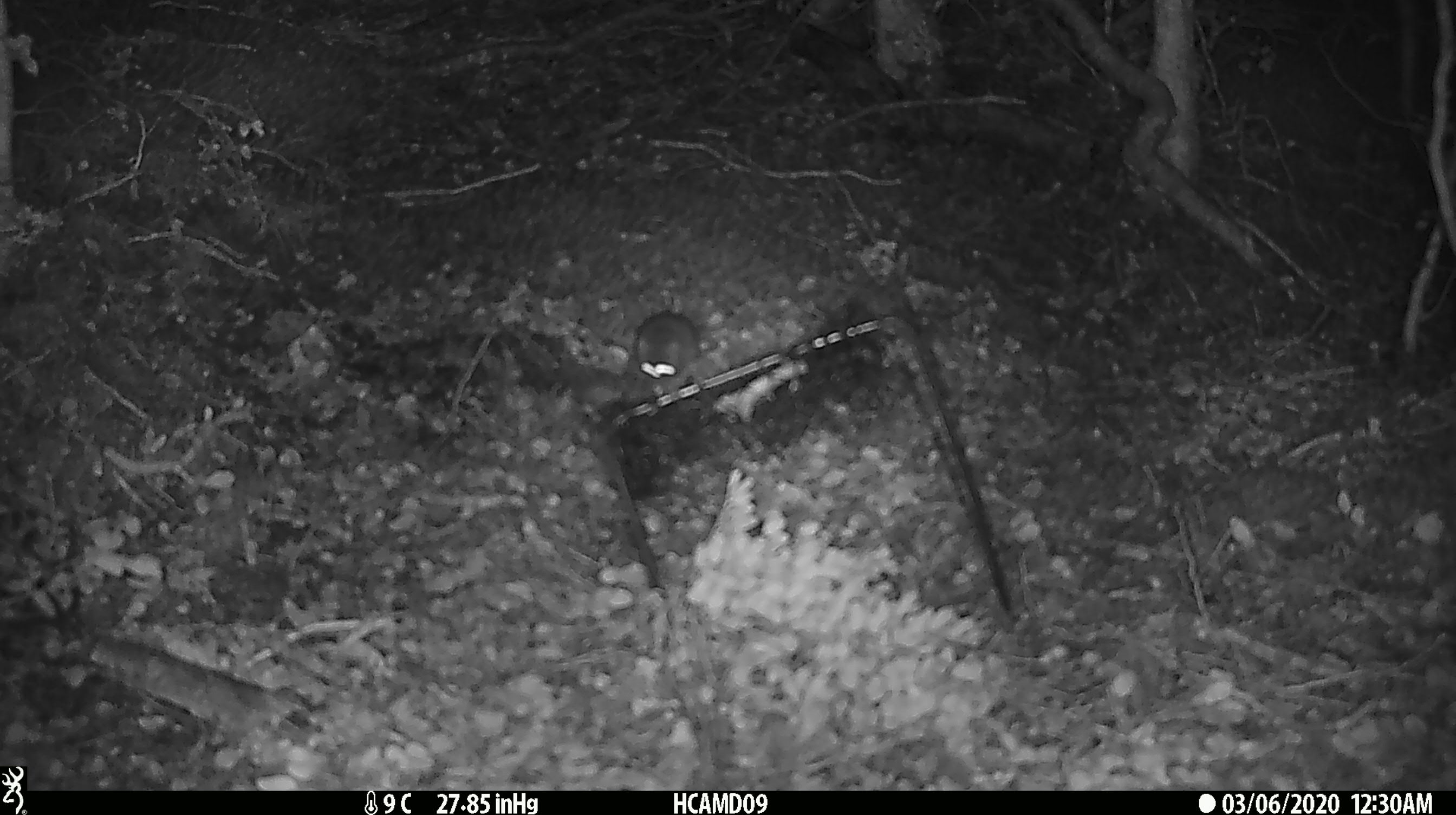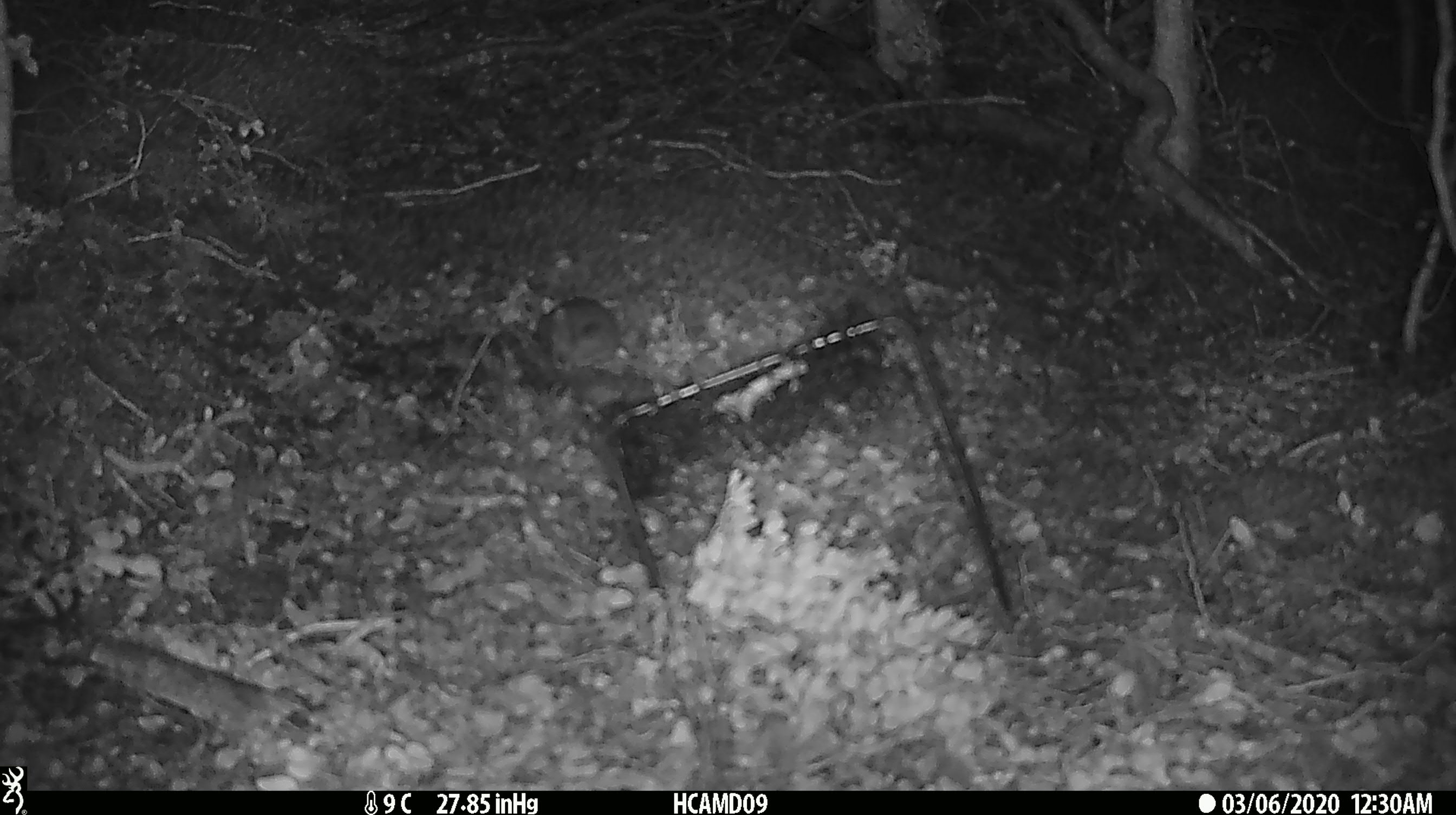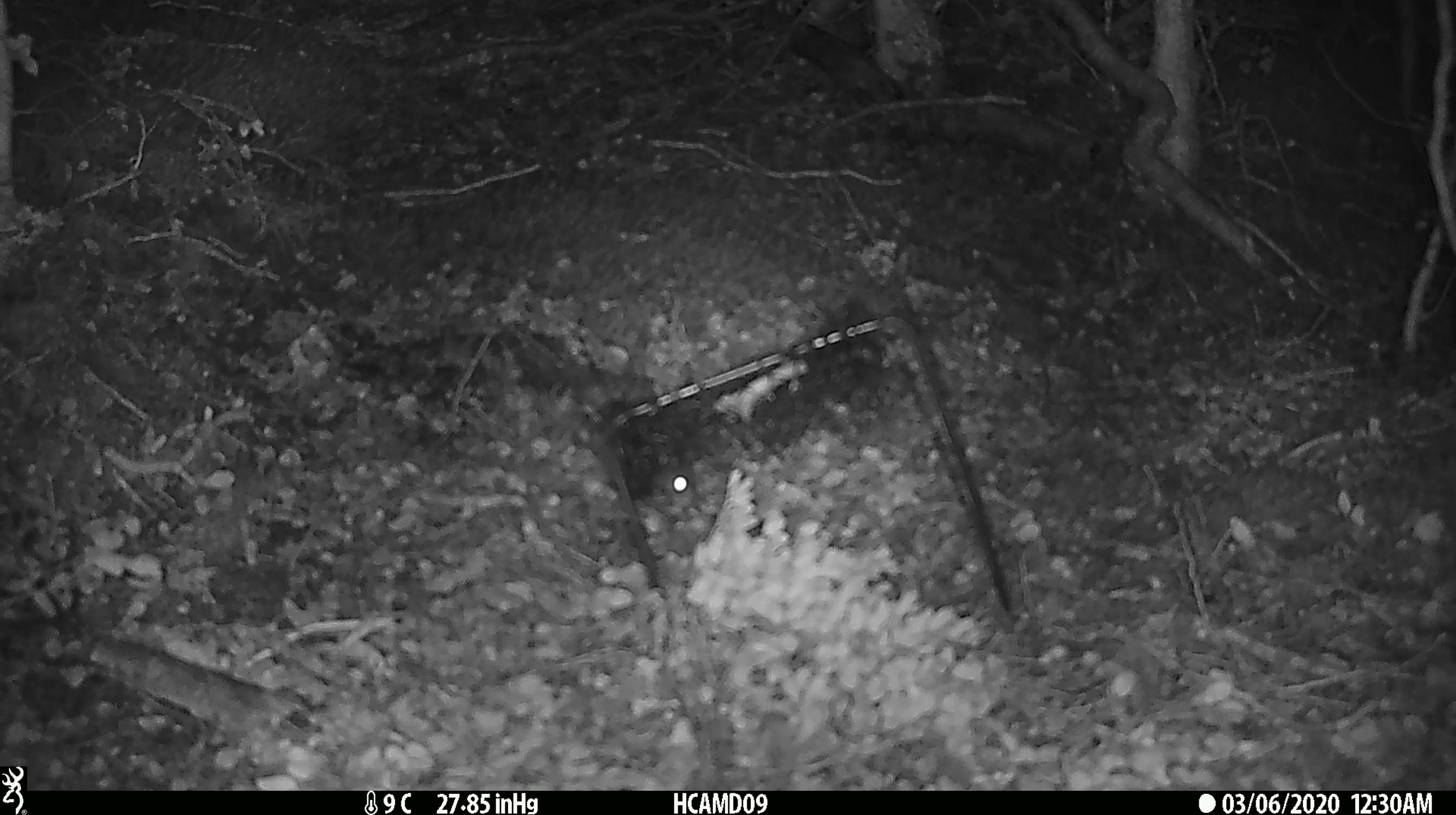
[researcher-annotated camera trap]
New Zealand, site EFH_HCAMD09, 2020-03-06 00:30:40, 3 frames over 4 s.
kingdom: Animalia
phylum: Chordata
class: Mammalia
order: Rodentia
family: Muridae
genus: Mus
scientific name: Mus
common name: mouse